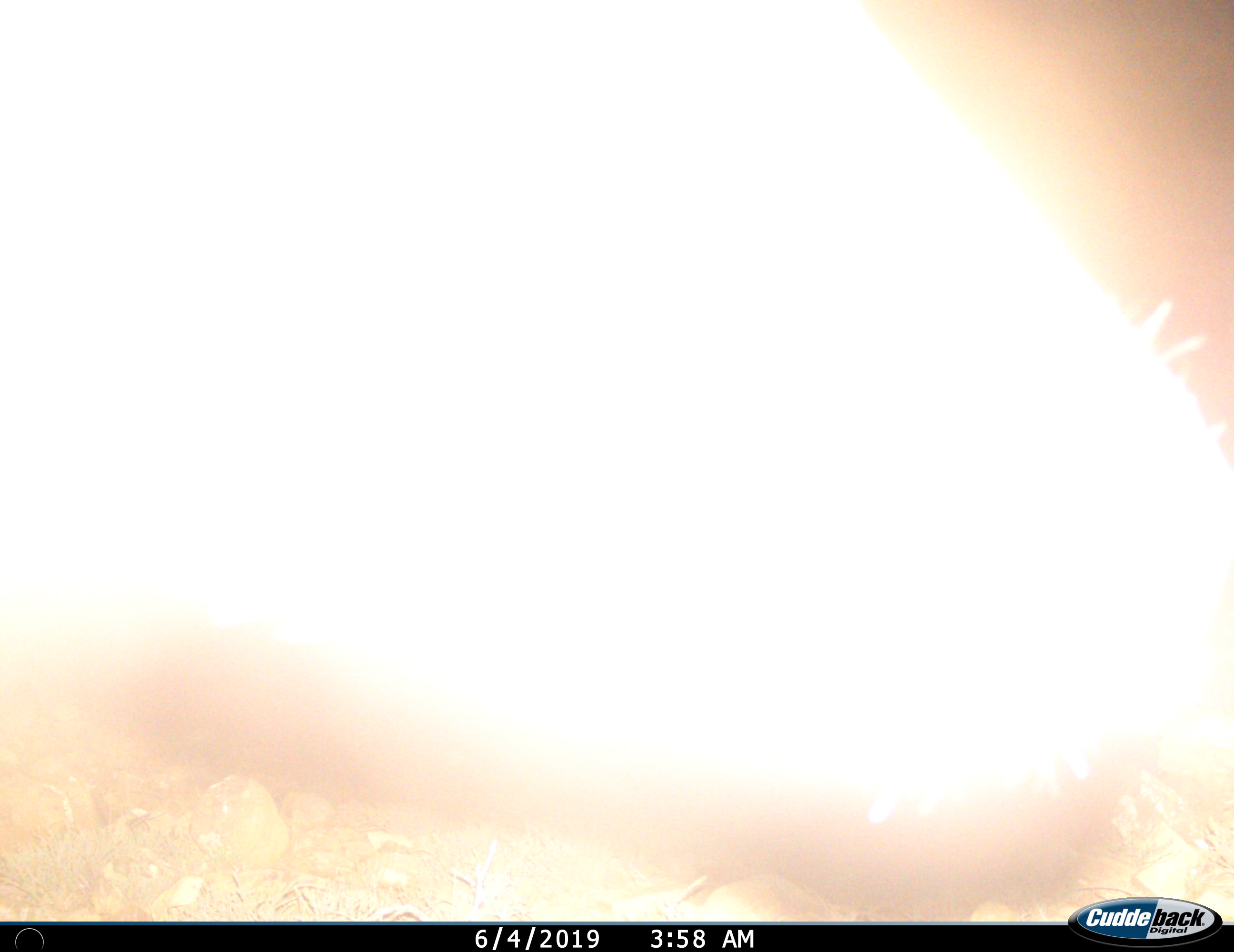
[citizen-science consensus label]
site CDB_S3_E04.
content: unidentified animal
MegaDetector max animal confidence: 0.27